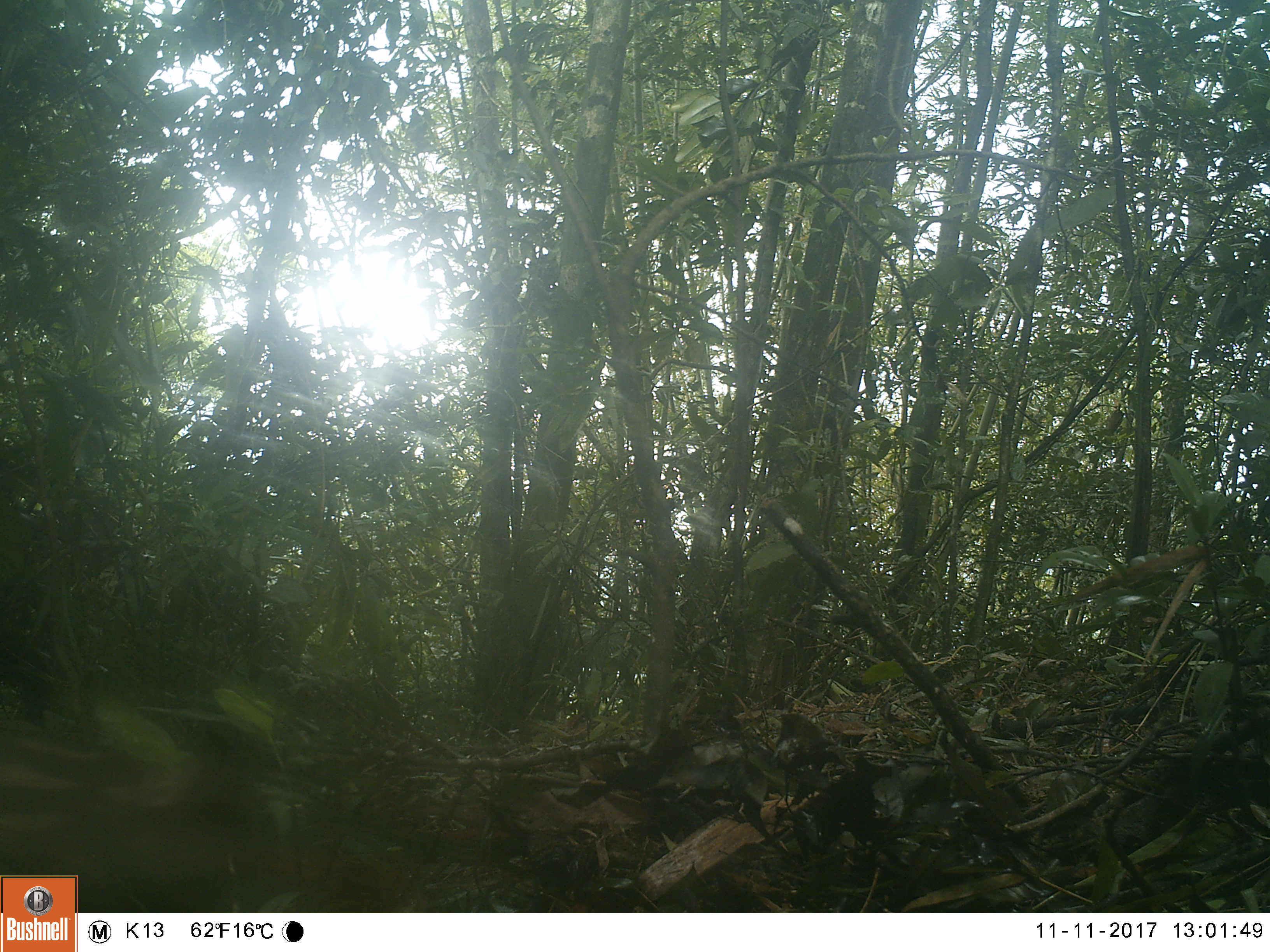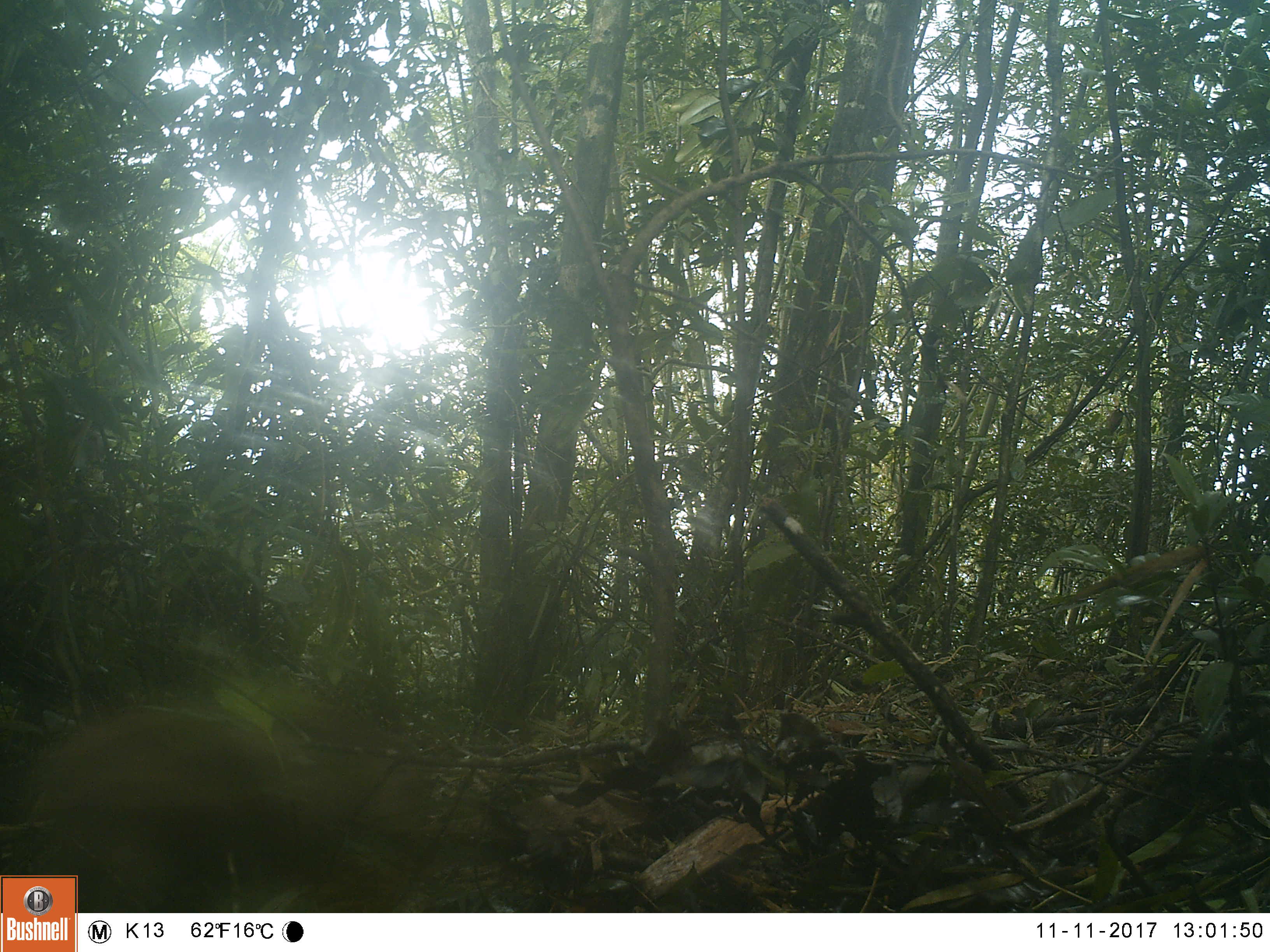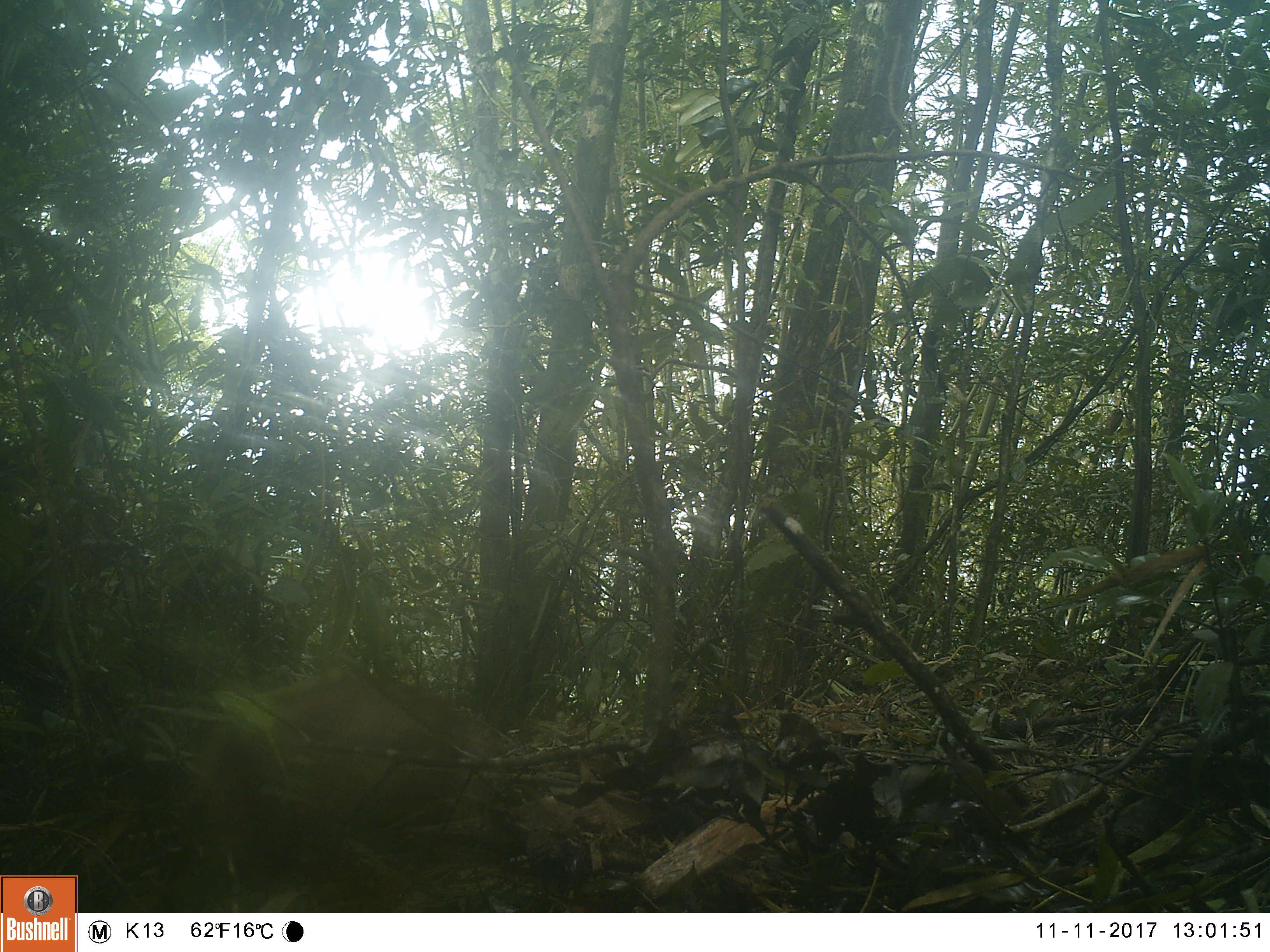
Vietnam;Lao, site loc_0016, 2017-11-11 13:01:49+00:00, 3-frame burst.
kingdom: Animalia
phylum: Chordata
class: Mammalia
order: Artiodactyla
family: Suidae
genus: Sus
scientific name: Sus scrofa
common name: eurasian wild pig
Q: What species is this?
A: Eurasian wild pig (Sus scrofa).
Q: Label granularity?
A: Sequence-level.